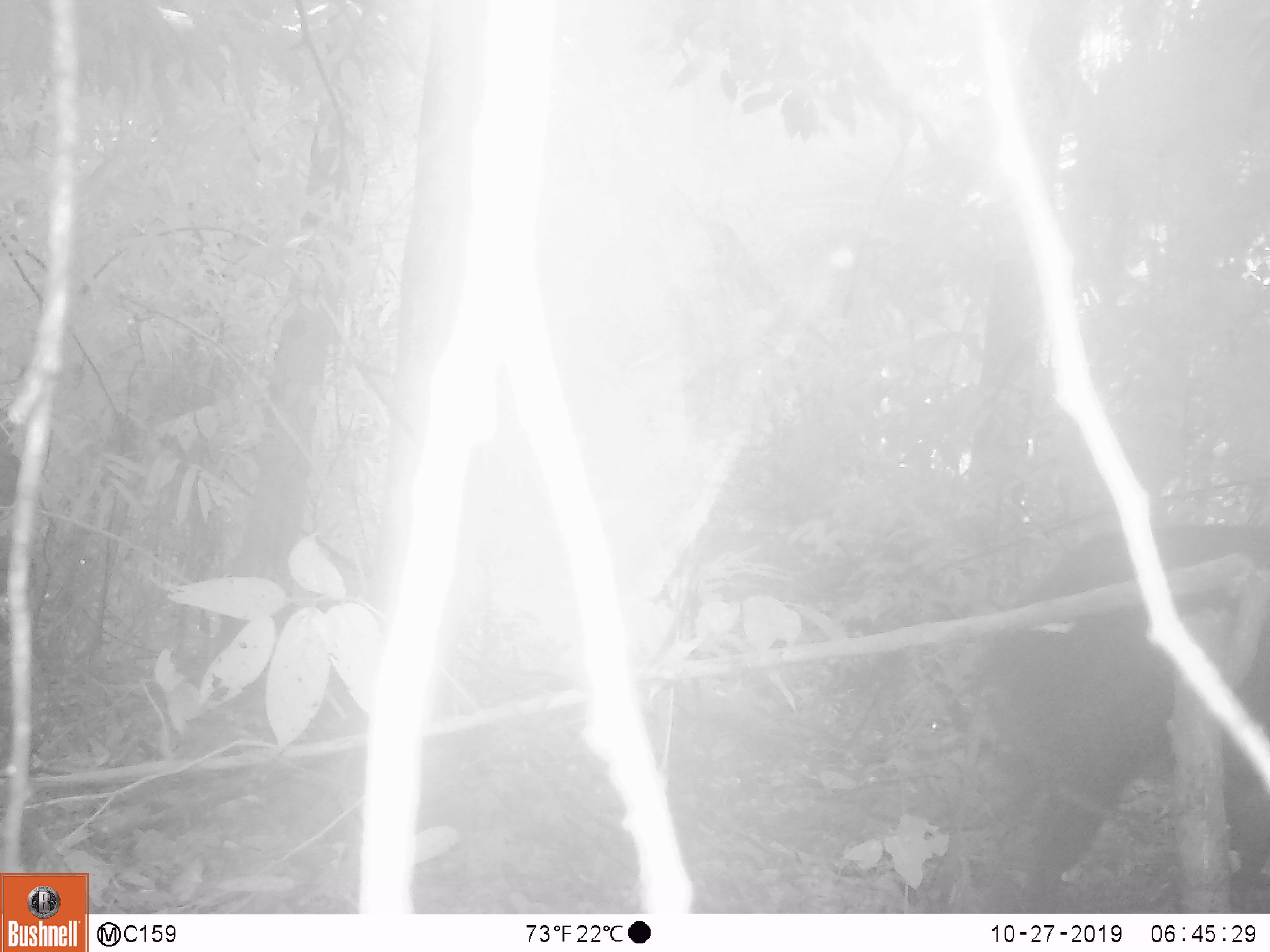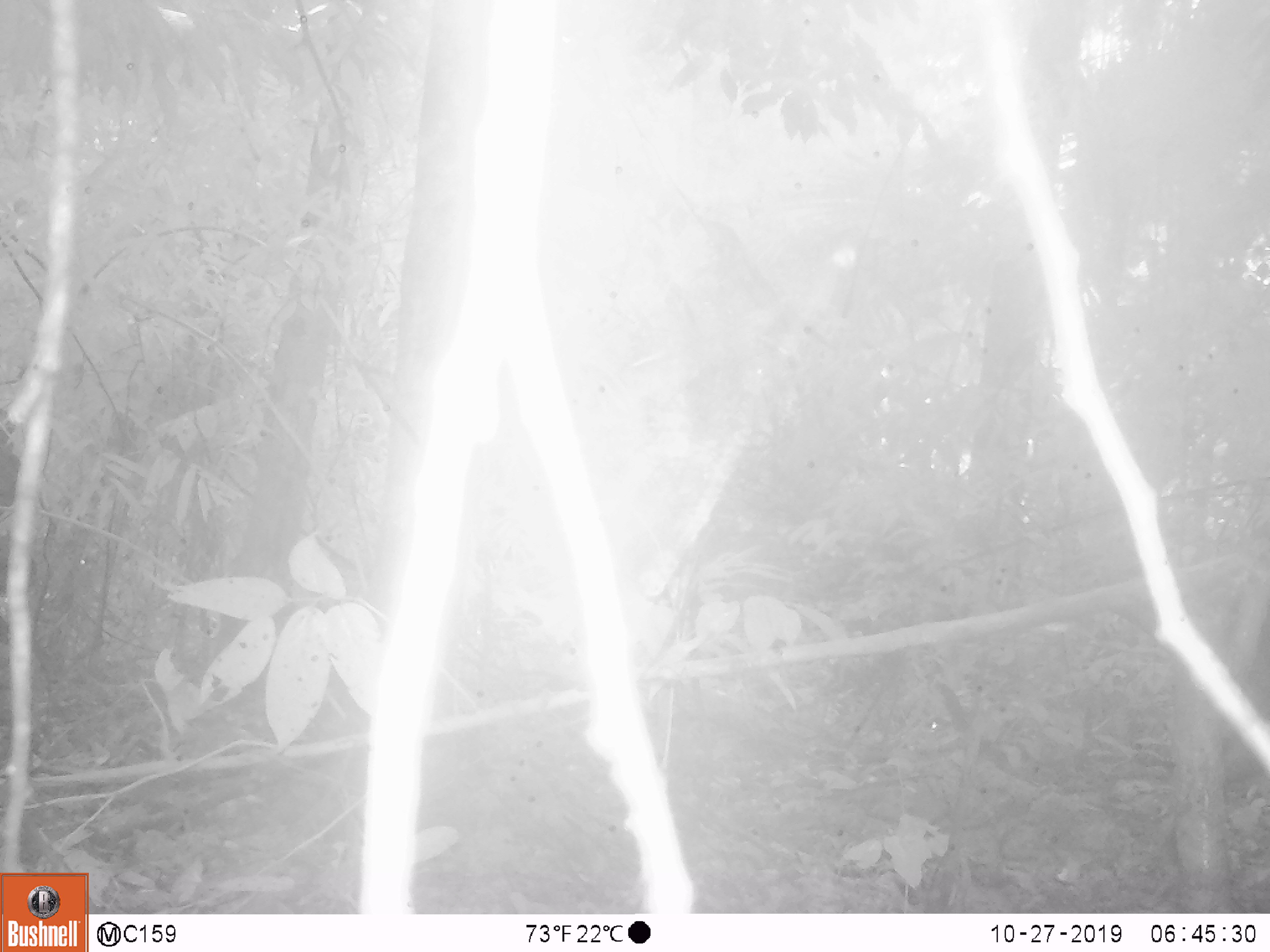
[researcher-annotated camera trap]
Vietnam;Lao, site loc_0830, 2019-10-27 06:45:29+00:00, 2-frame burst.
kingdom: Animalia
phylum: Chordata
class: Mammalia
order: Artiodactyla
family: Suidae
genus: Sus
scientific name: Sus scrofa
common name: eurasian wild pig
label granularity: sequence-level